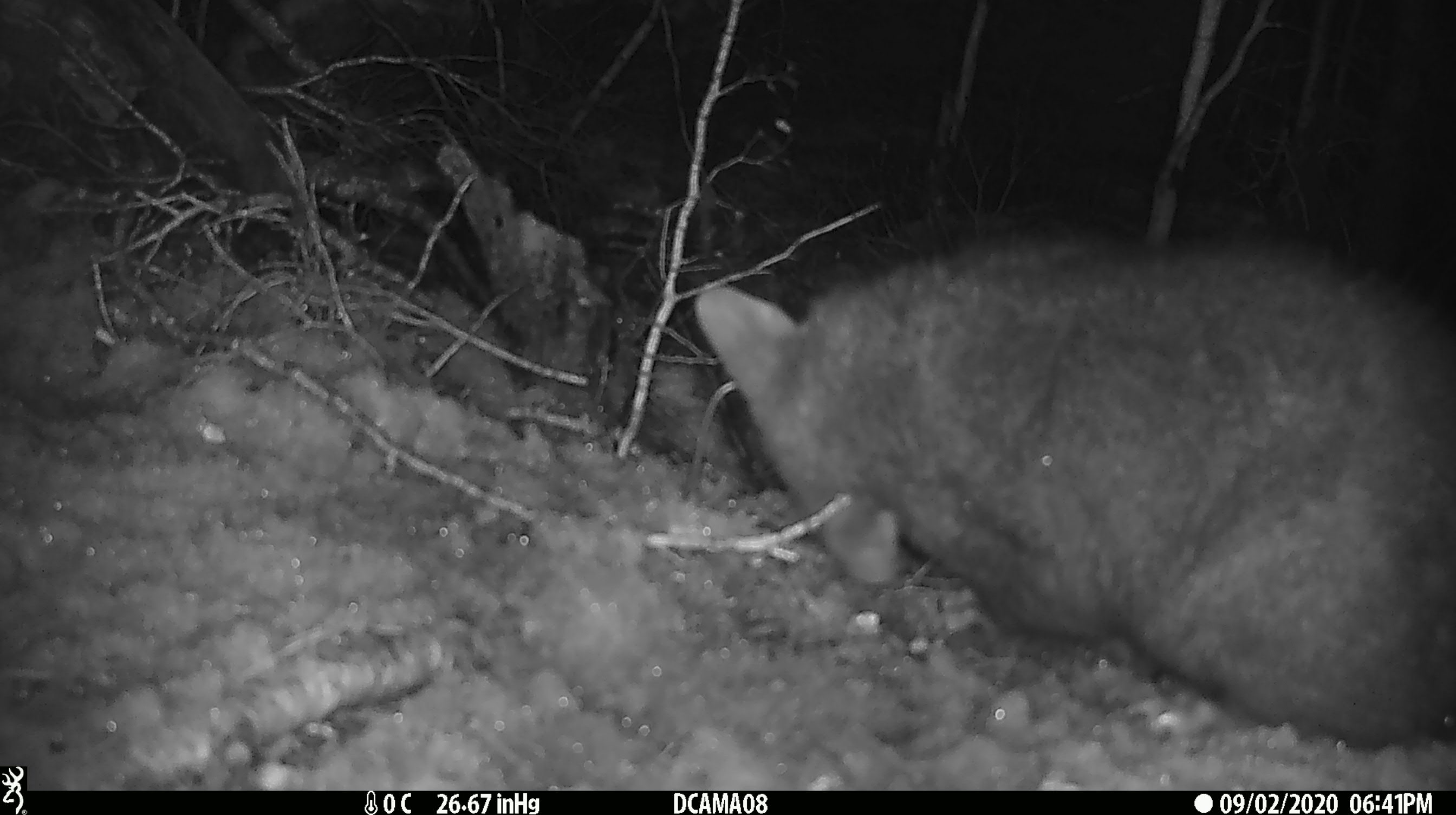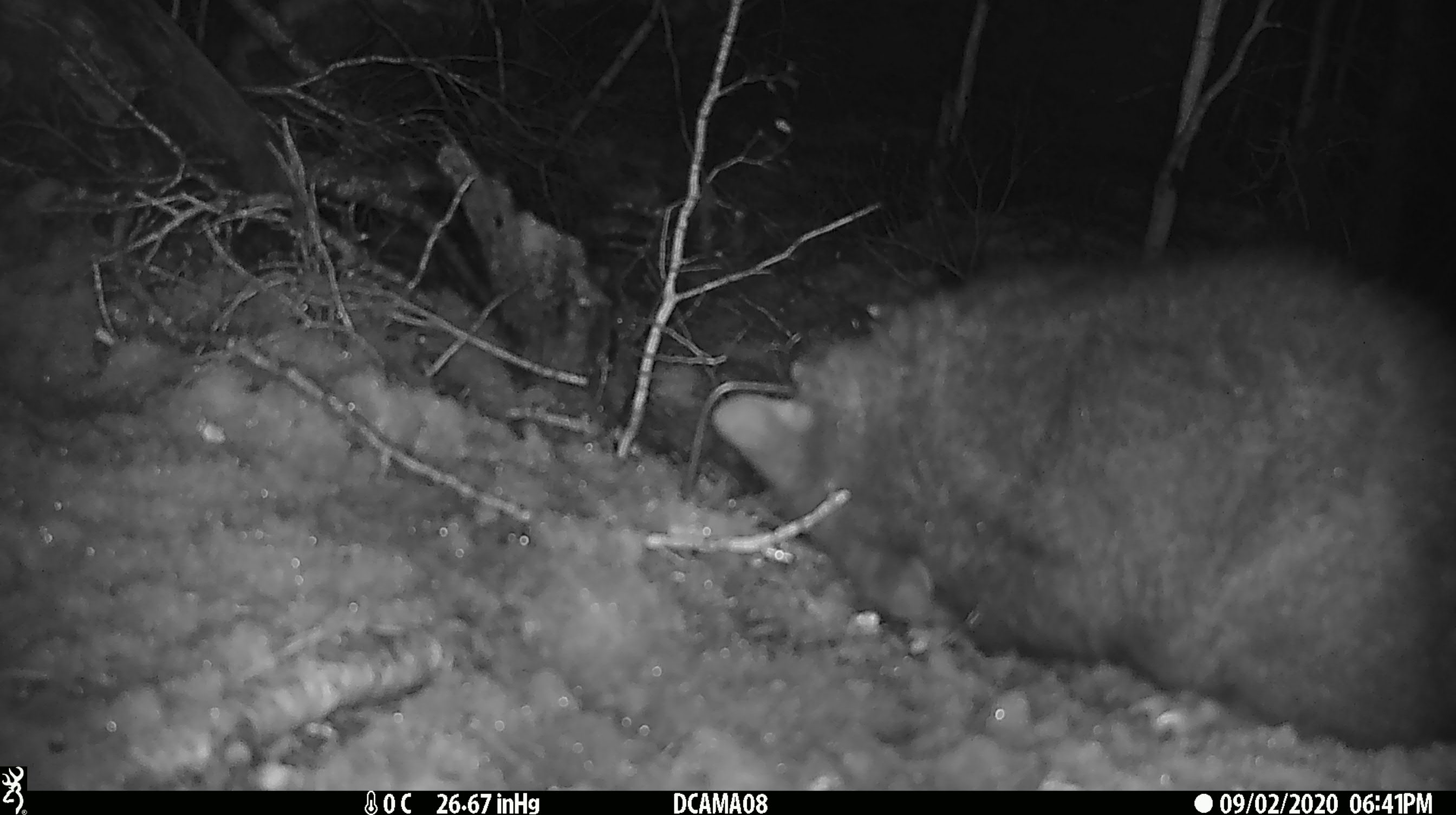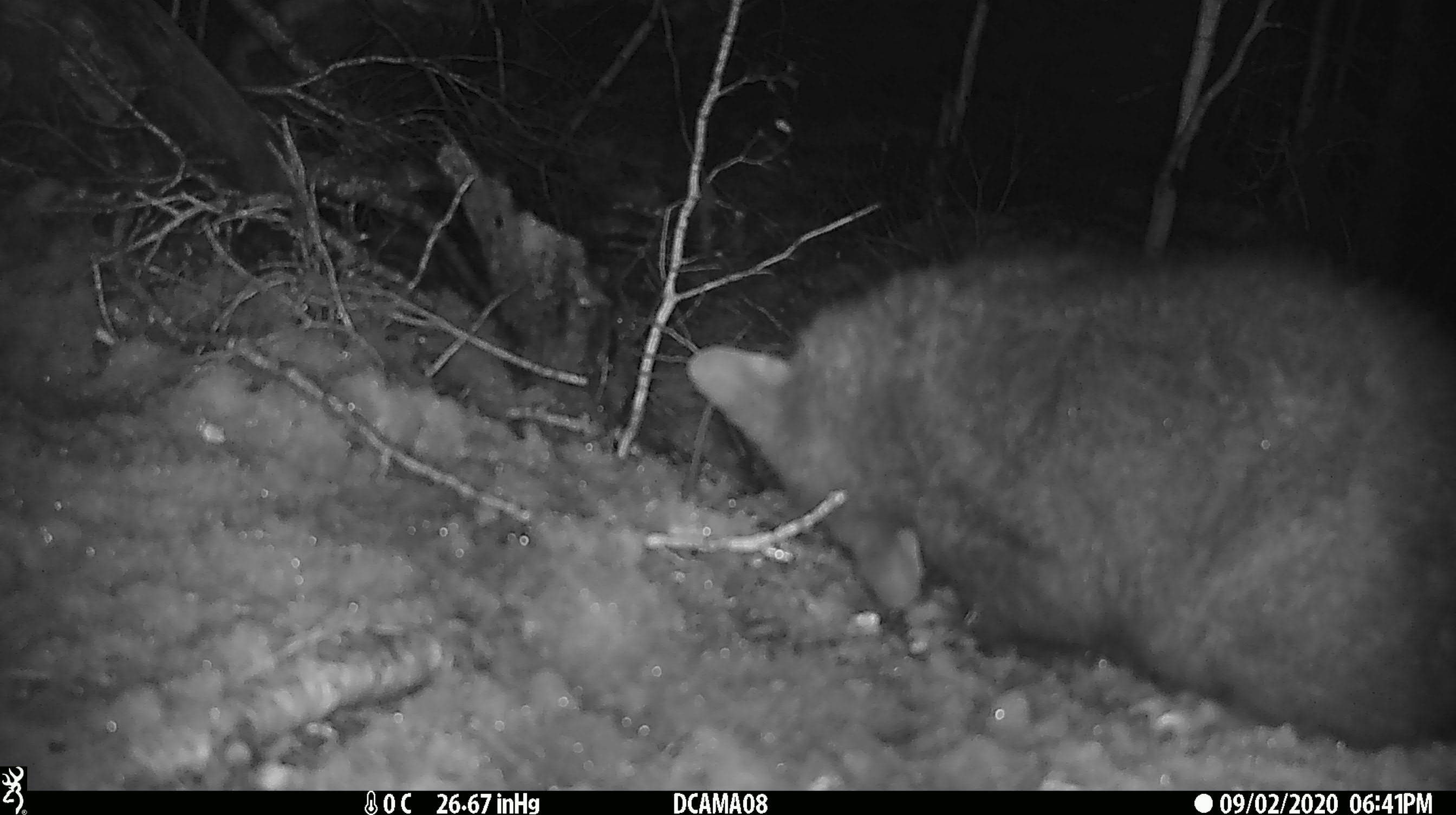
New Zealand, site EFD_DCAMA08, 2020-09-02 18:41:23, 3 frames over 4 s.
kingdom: Animalia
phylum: Chordata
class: Mammalia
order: Diprotodontia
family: Phalangeridae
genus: Trichosurus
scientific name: Trichosurus vulpecula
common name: common brushtail possum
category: possum